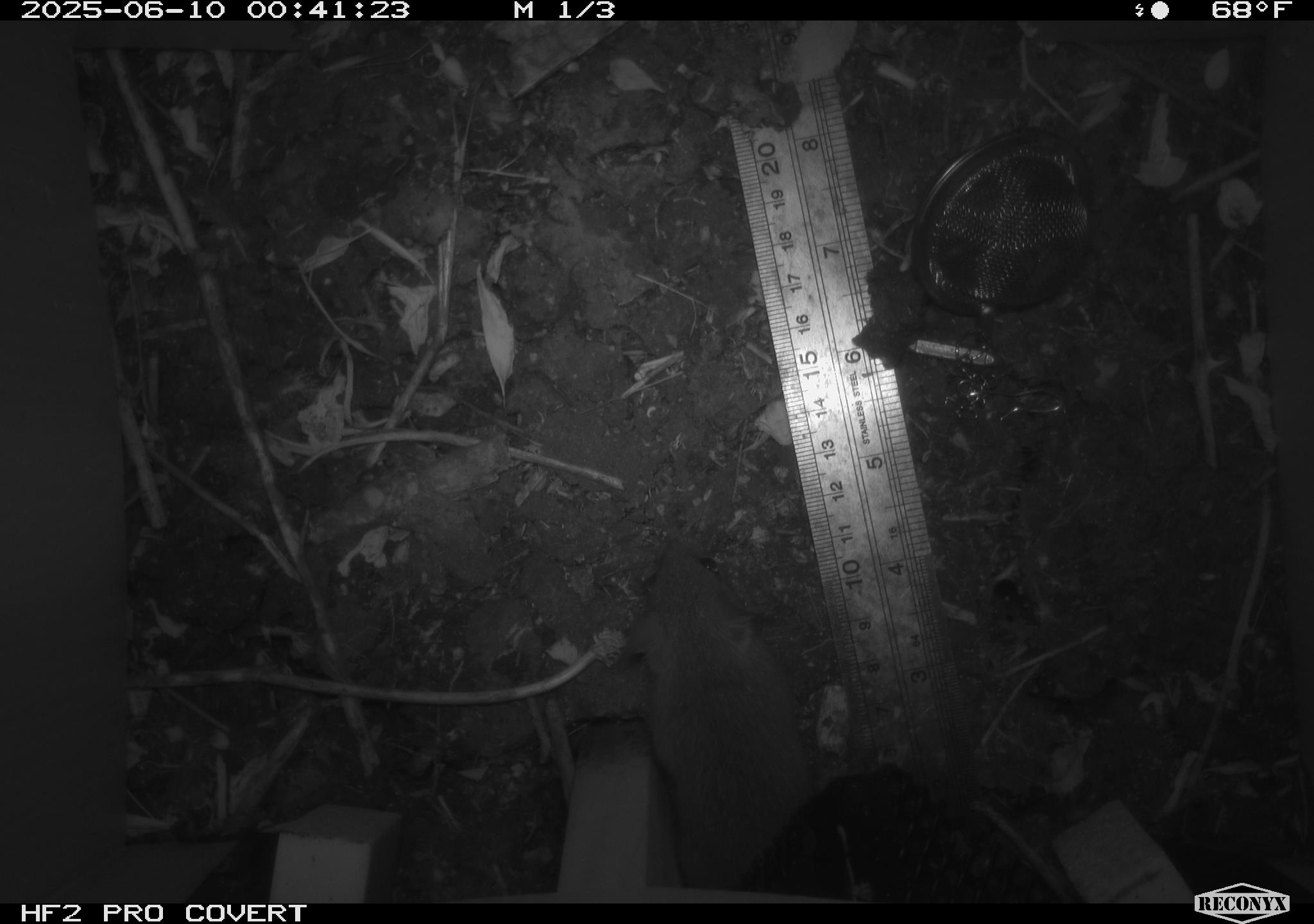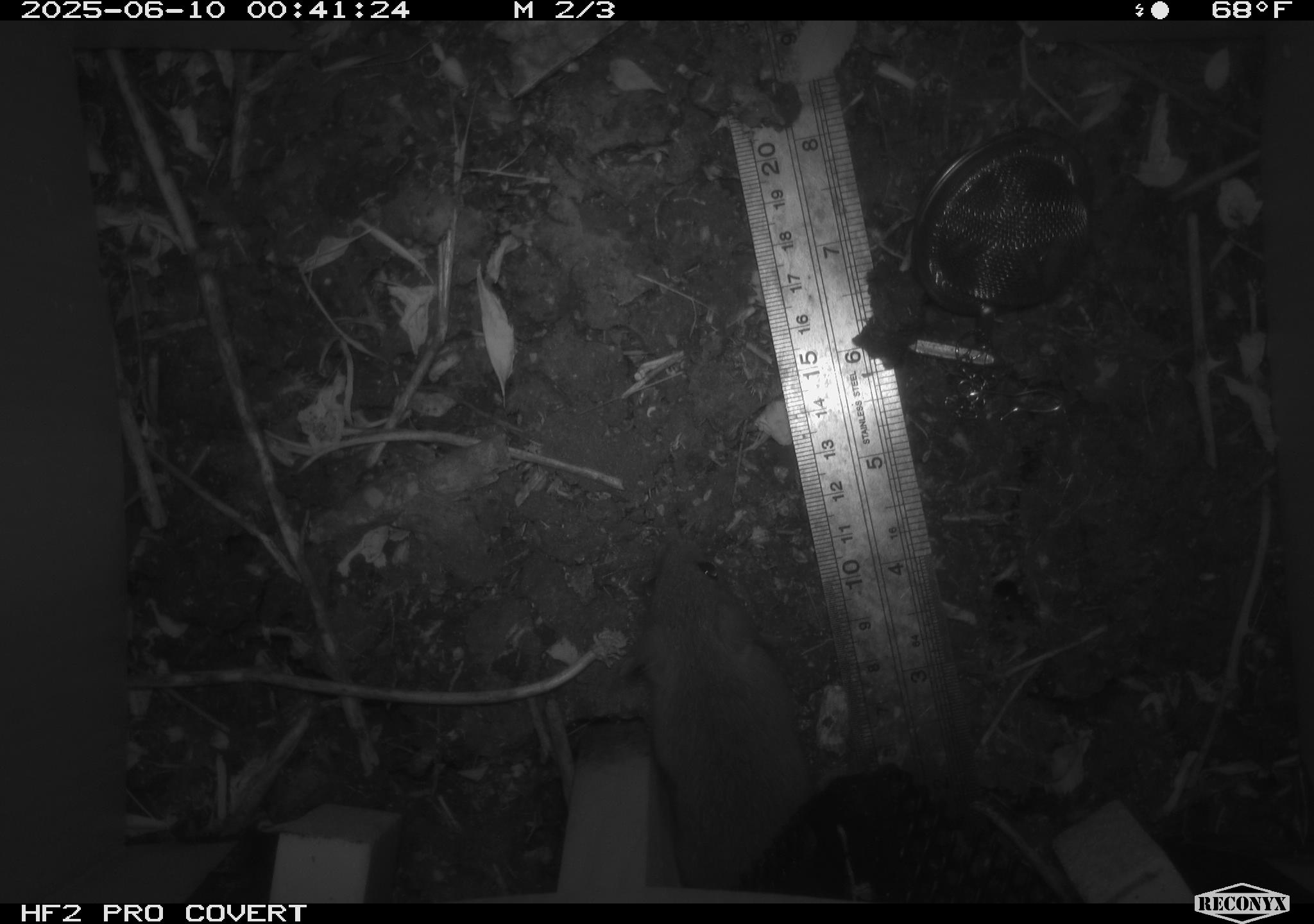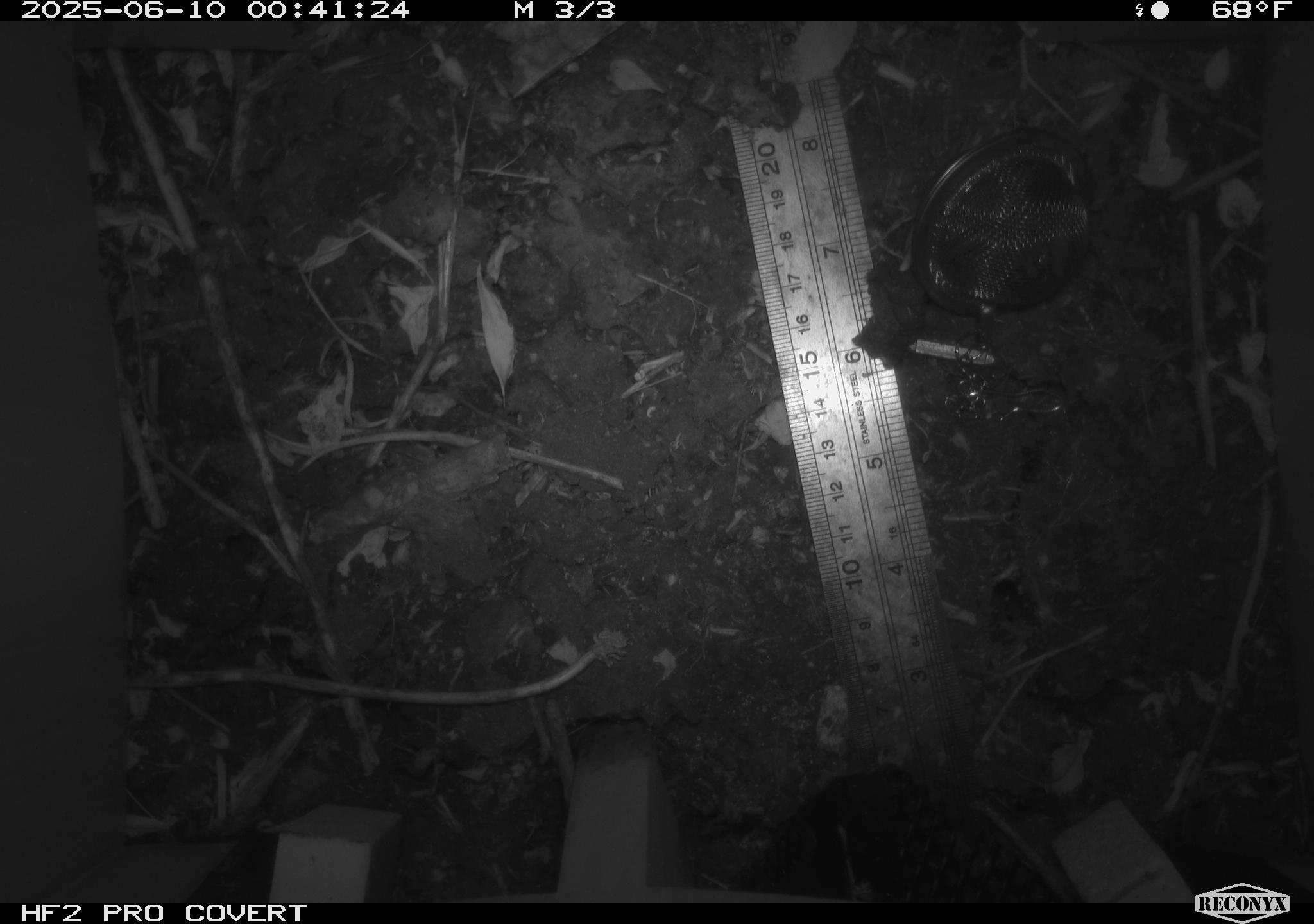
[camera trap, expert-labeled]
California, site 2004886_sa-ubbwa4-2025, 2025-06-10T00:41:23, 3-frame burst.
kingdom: Animalia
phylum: Chordata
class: Mammalia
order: Rodentia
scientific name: Rodentia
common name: rodent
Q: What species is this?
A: Rodent (Rodentia).